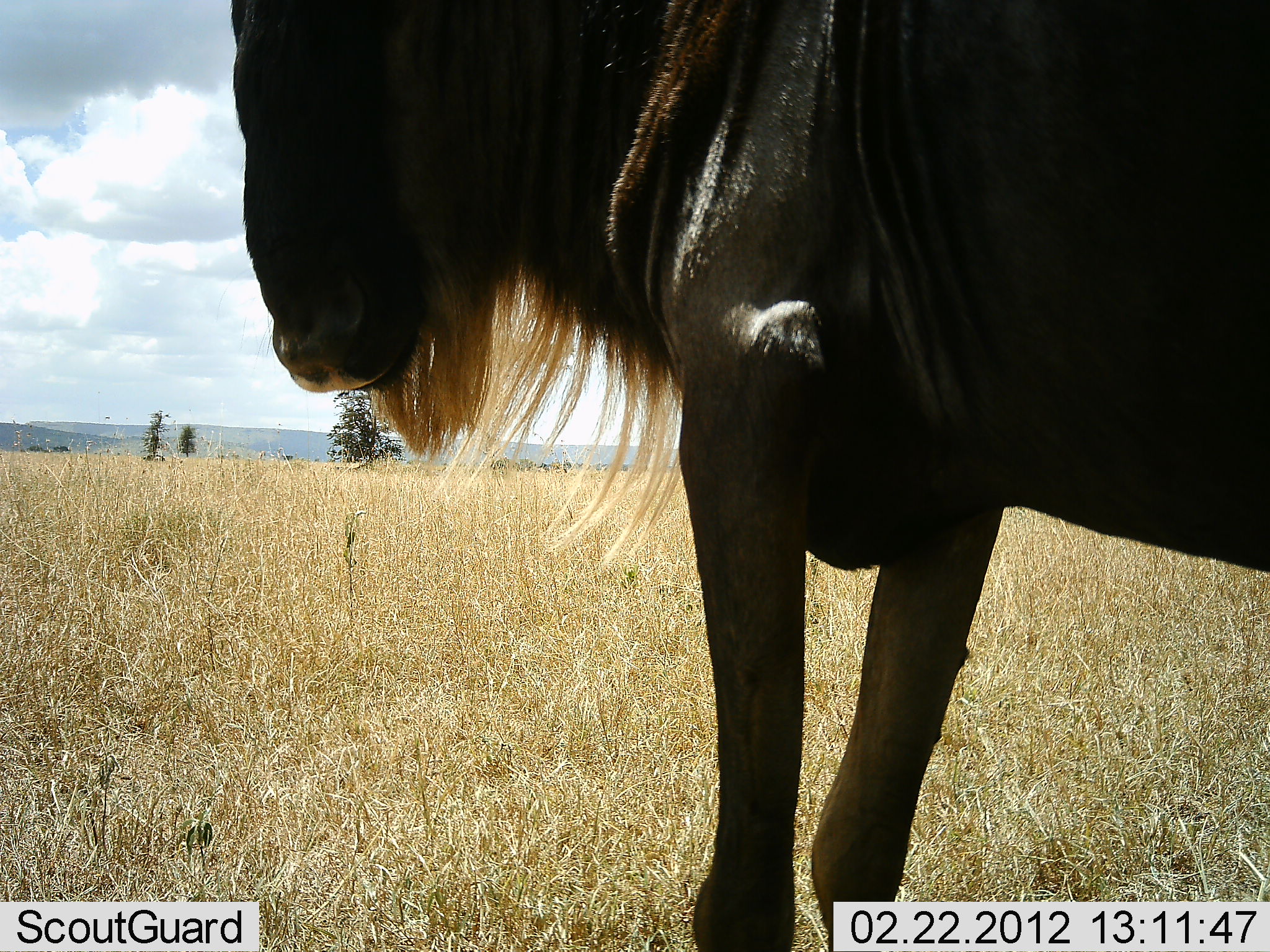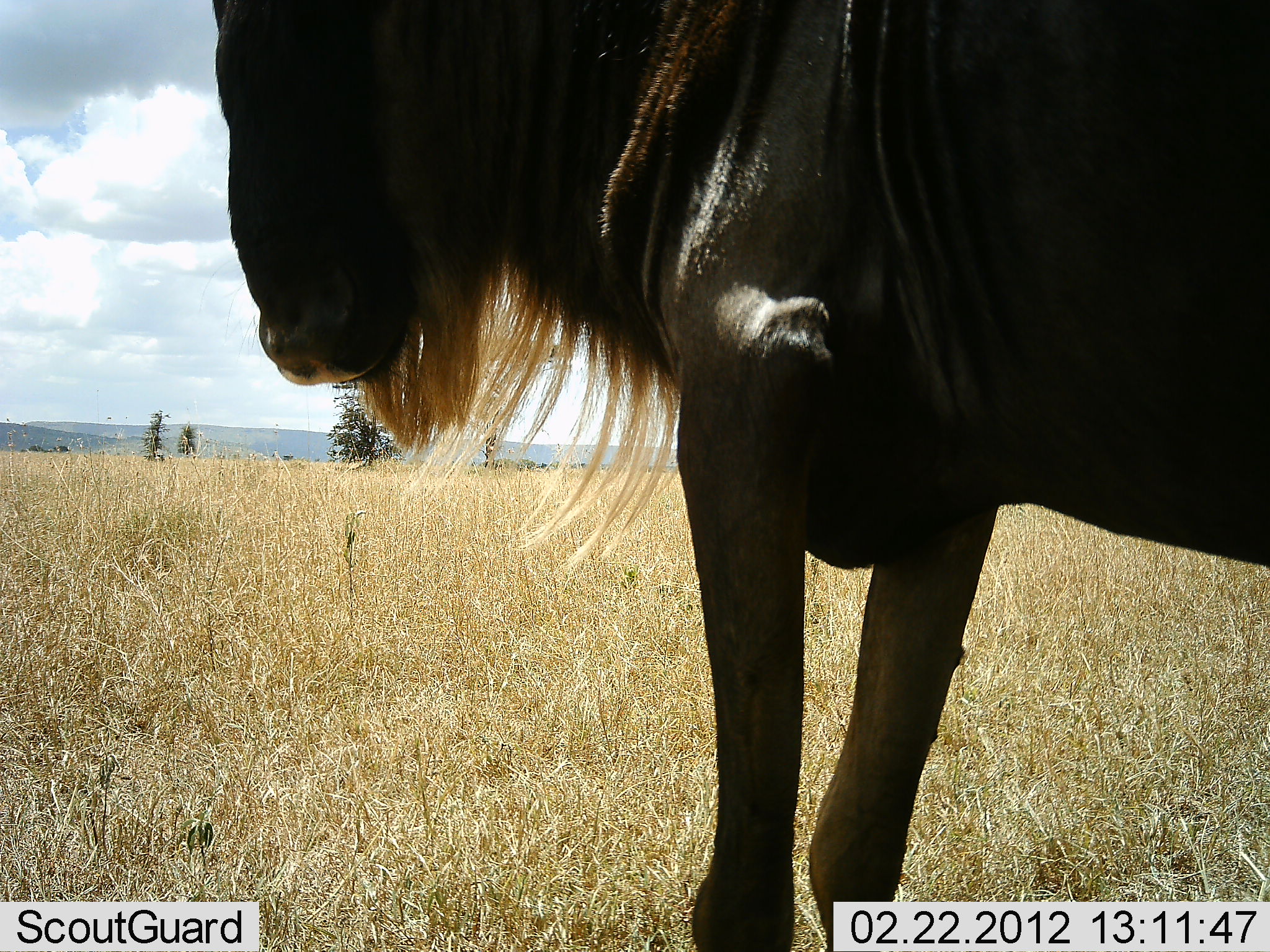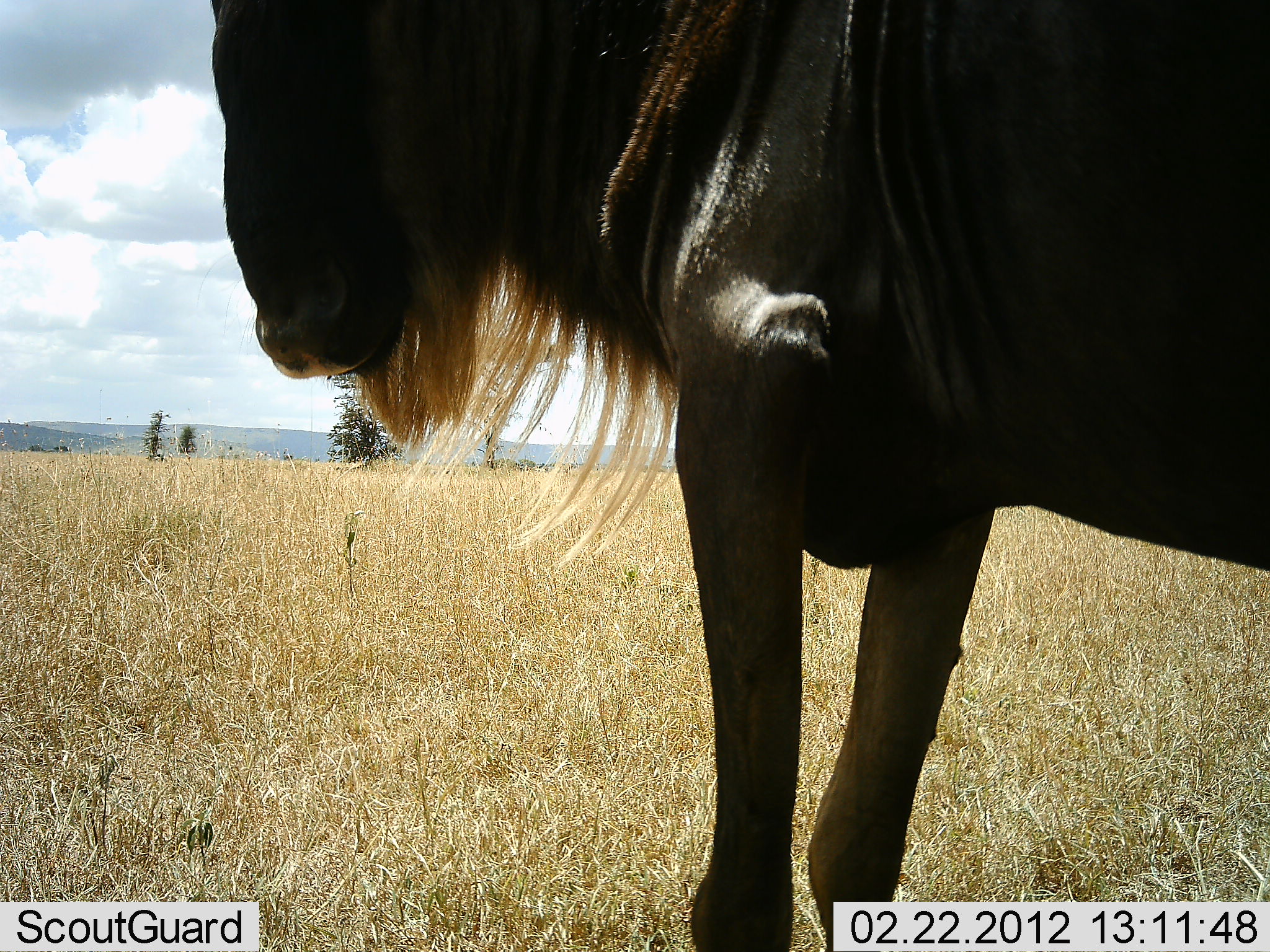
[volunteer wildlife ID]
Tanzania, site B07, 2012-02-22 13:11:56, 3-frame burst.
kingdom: Animalia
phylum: Chordata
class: Mammalia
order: Artiodactyla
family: Bovidae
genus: Connochaetes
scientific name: Connochaetes taurinus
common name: blue wildebeest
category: wildebeest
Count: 1.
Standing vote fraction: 100%.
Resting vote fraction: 0%.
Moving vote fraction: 0%.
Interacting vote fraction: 0%.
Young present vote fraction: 0%.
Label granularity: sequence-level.